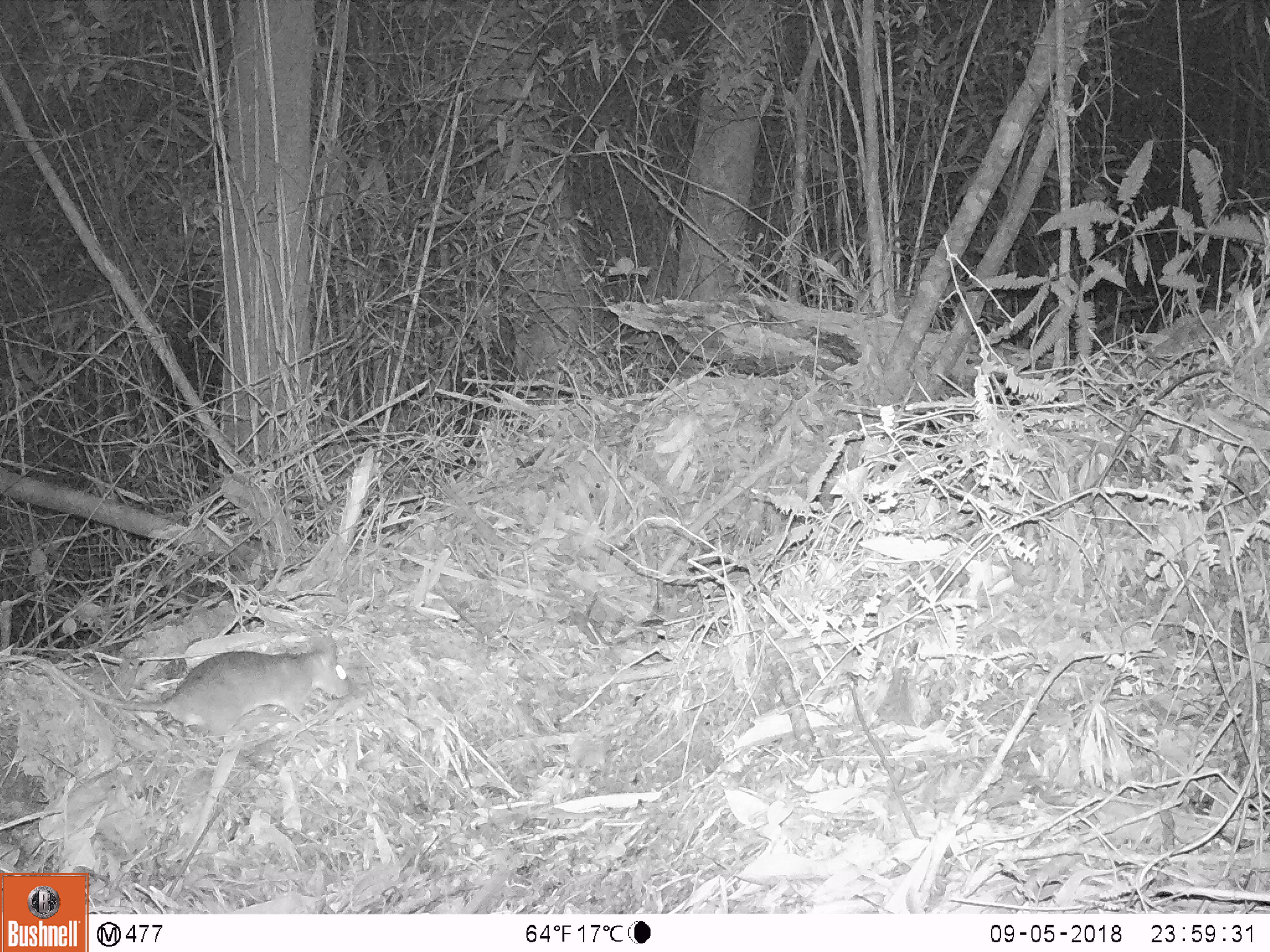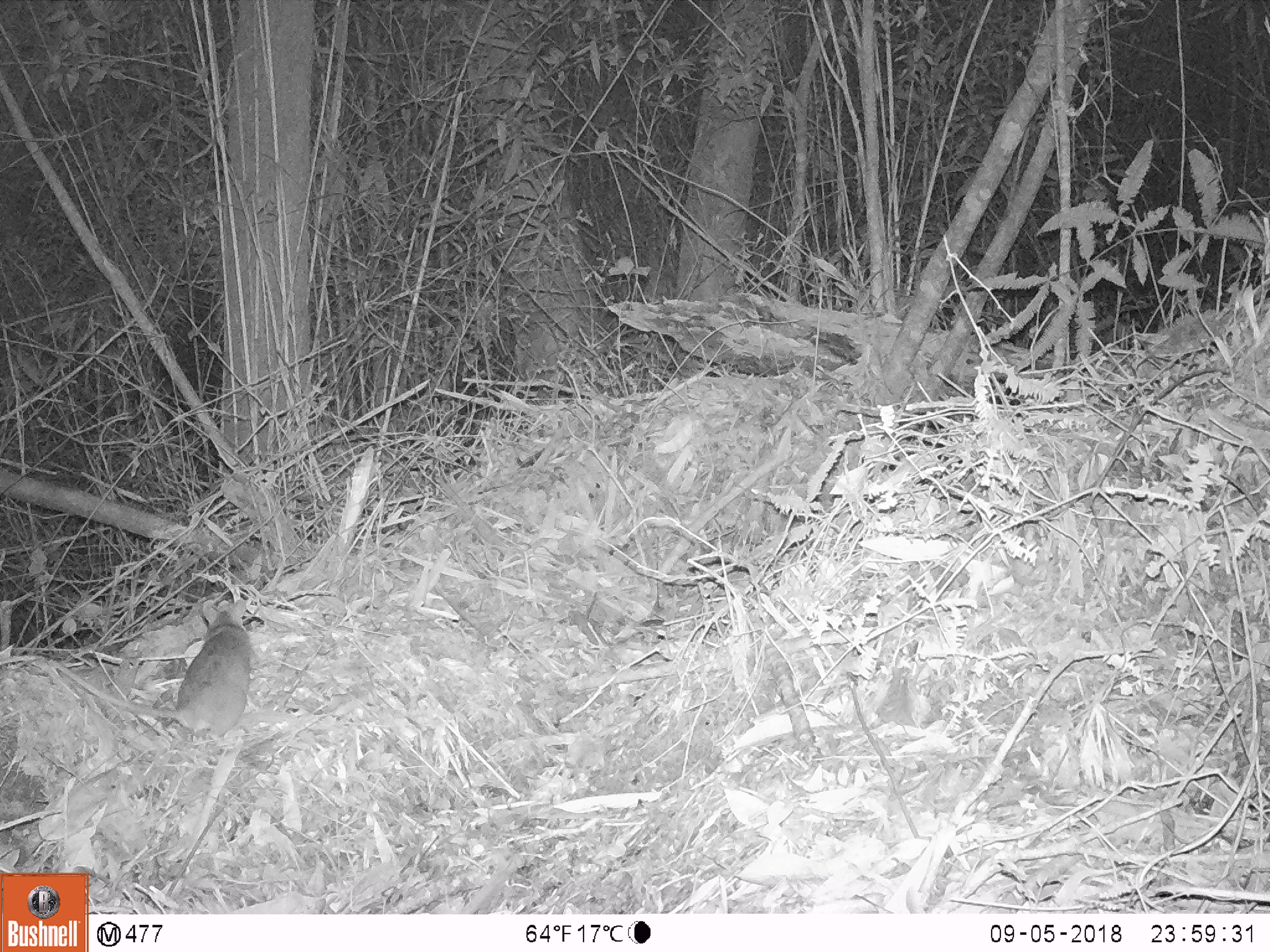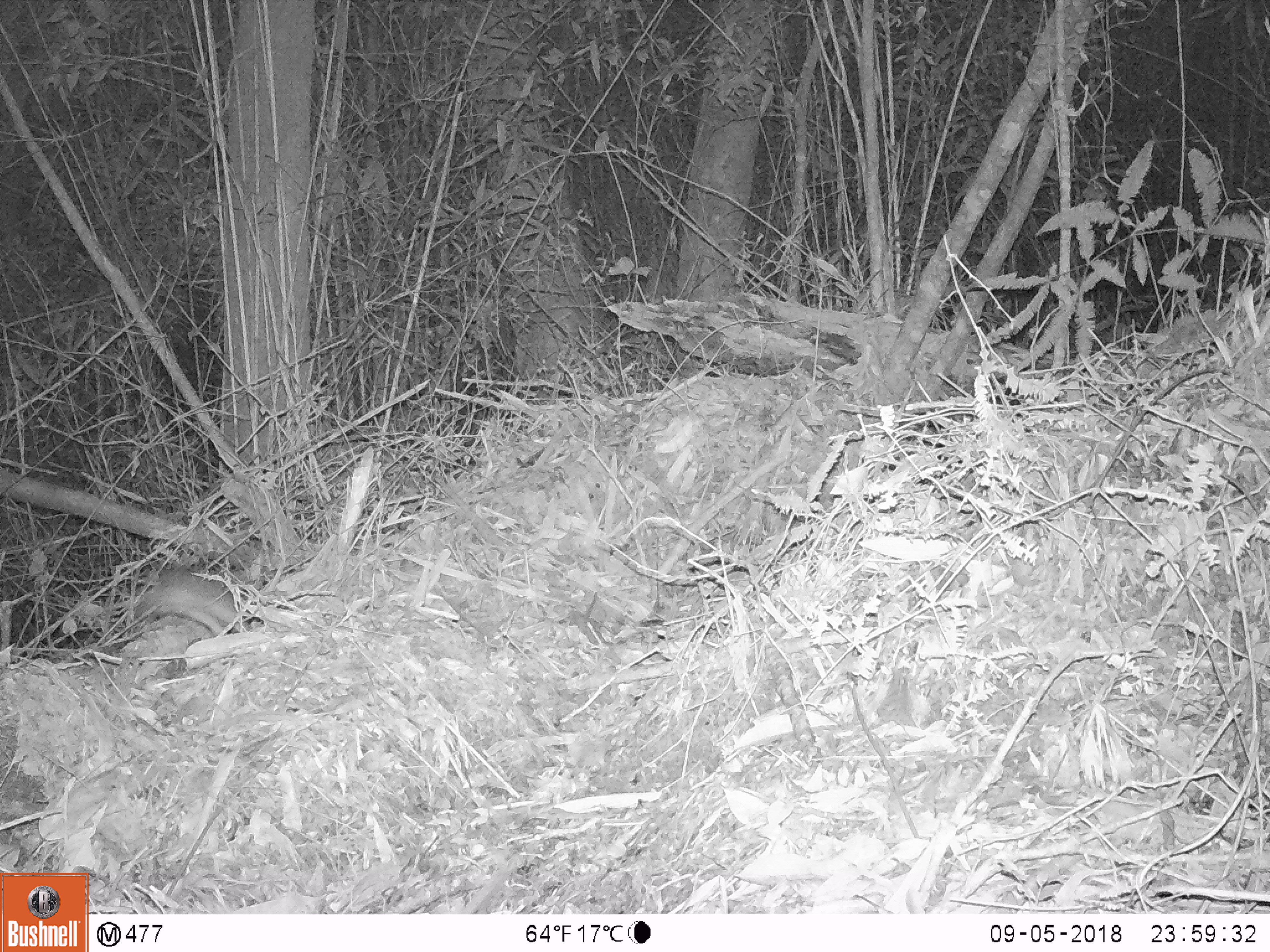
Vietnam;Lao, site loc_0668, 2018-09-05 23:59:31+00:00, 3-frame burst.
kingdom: Animalia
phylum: Chordata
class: Mammalia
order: Rodentia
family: Muridae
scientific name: Muridae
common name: old-world mice and rats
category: unidentified murid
Unidentified murid (old-world mice and rats) (Muridae). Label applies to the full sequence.